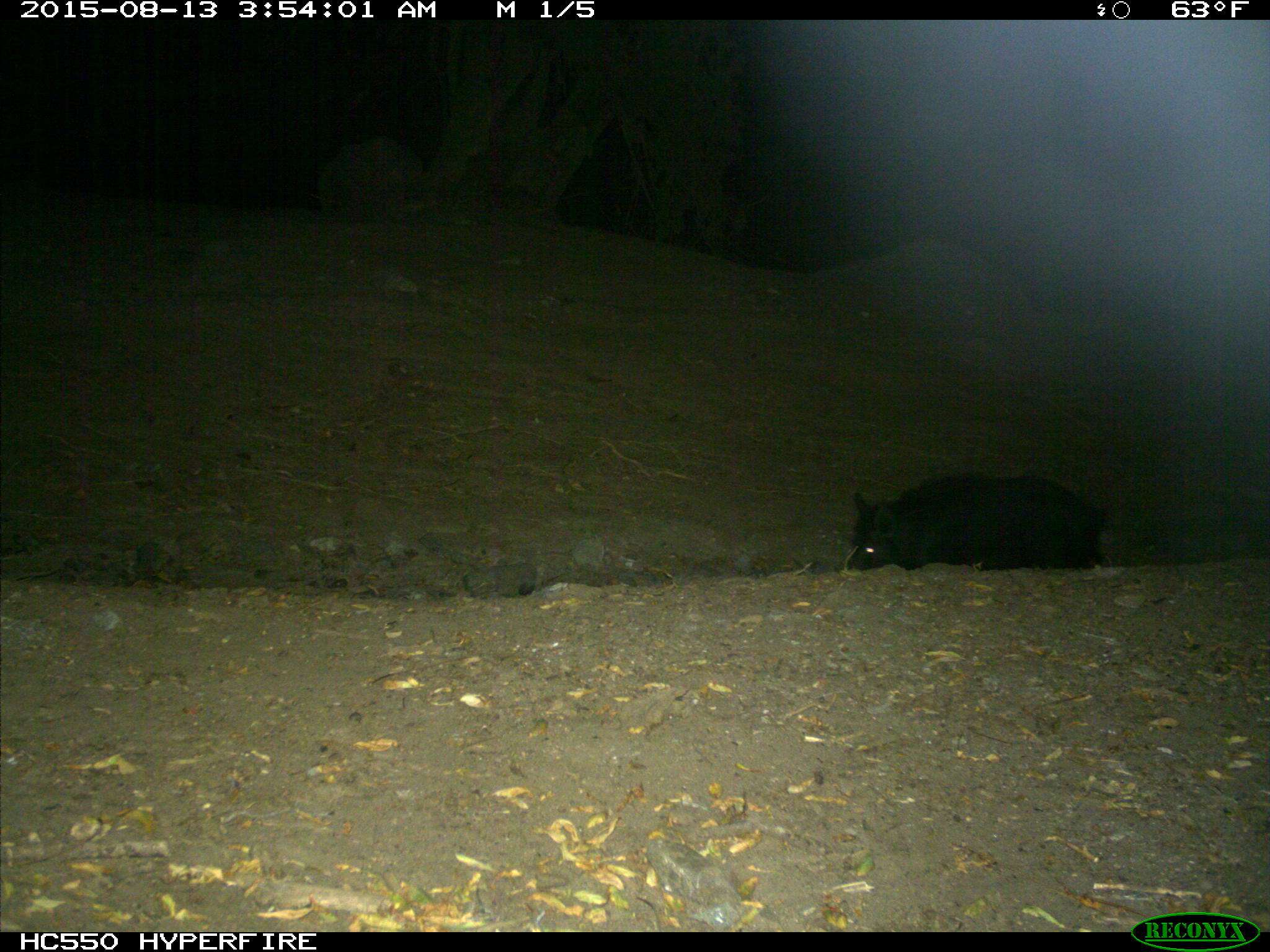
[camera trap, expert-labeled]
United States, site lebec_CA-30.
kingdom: Animalia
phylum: Chordata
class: Mammalia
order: Artiodactyla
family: Suidae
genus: Sus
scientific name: Sus scrofa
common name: wild boar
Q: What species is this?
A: Sus scrofa (wild boar).